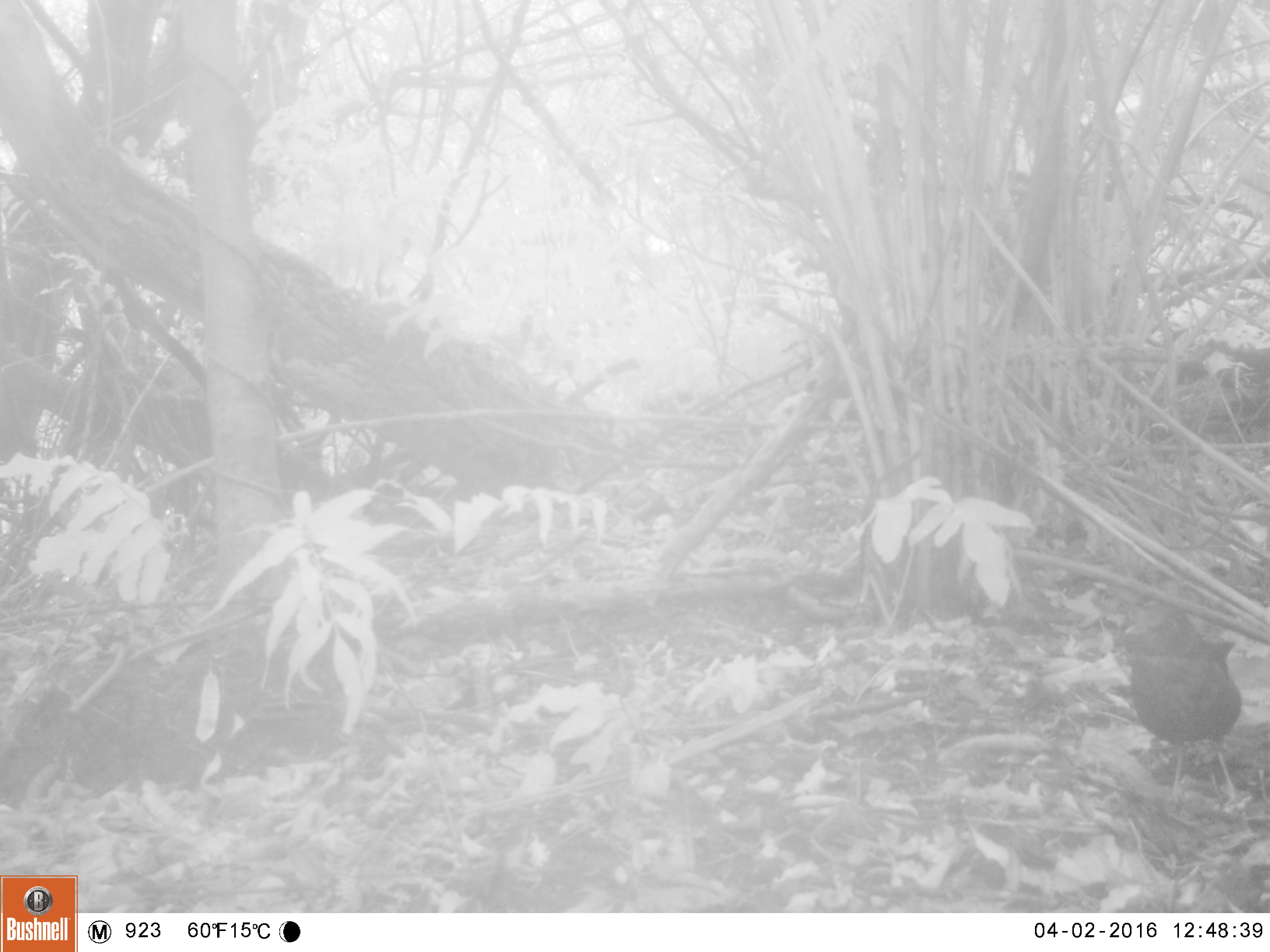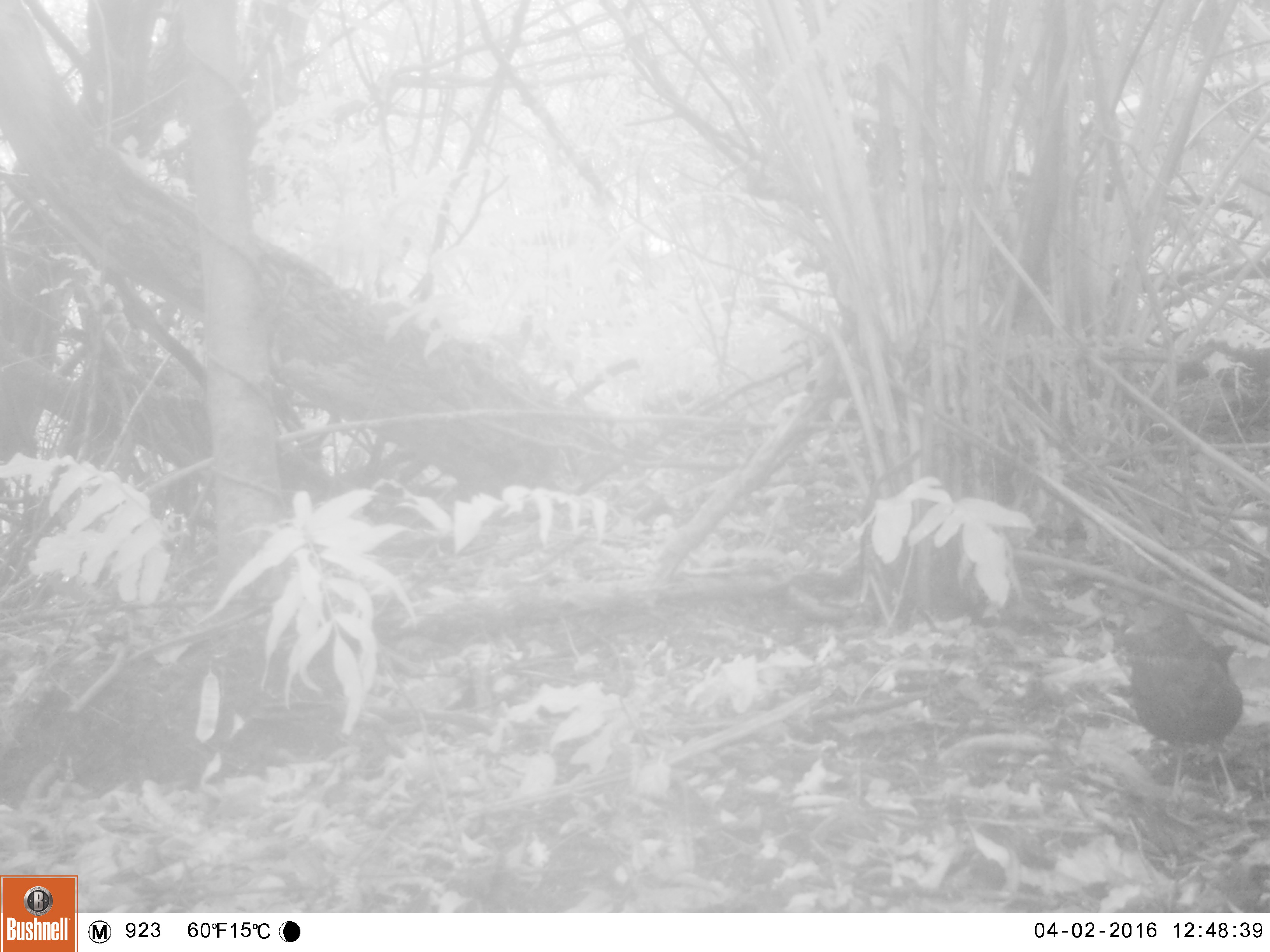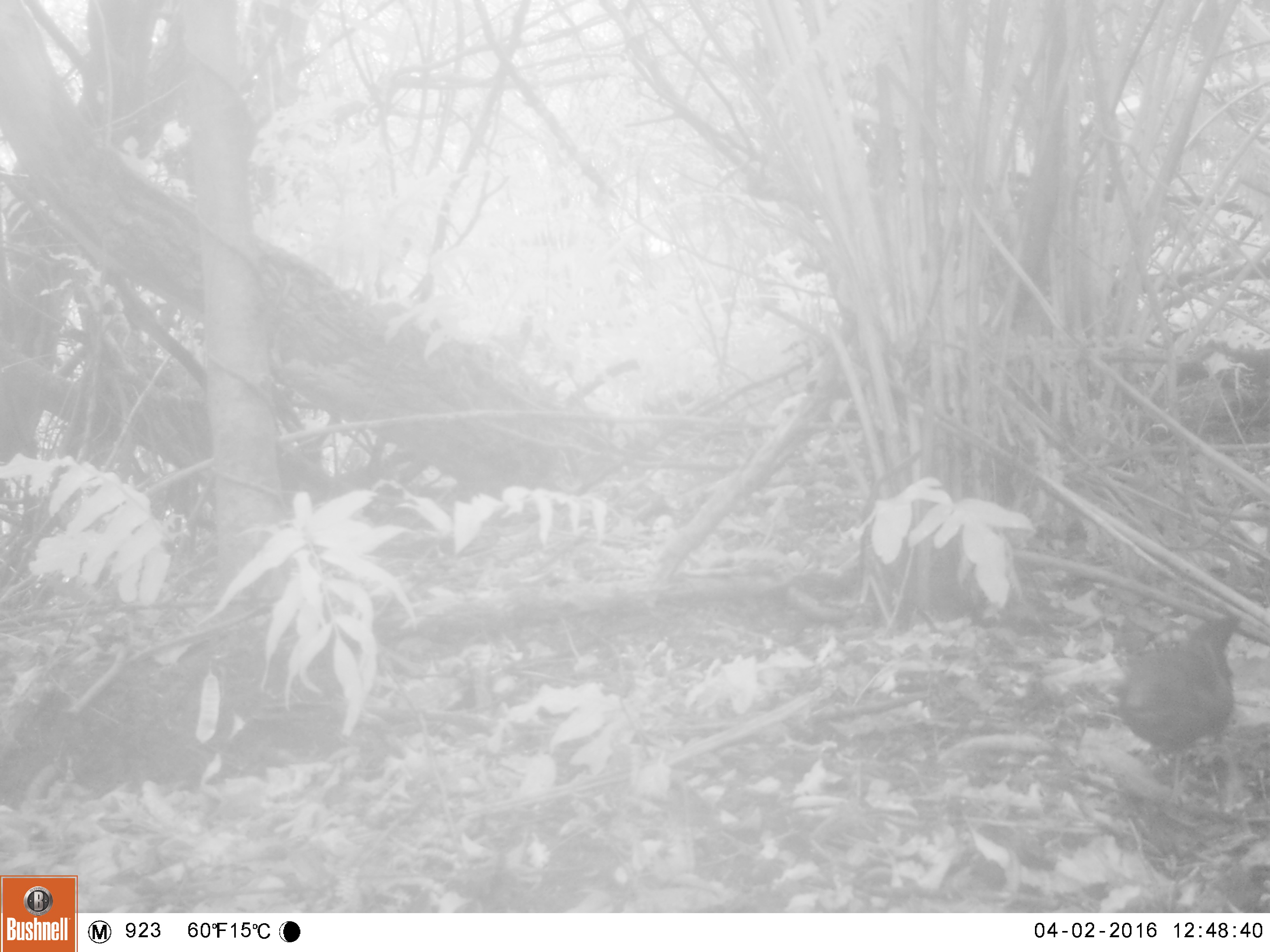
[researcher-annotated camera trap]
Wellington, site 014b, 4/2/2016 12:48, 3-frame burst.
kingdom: Animalia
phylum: Chordata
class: Aves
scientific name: Aves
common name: bird